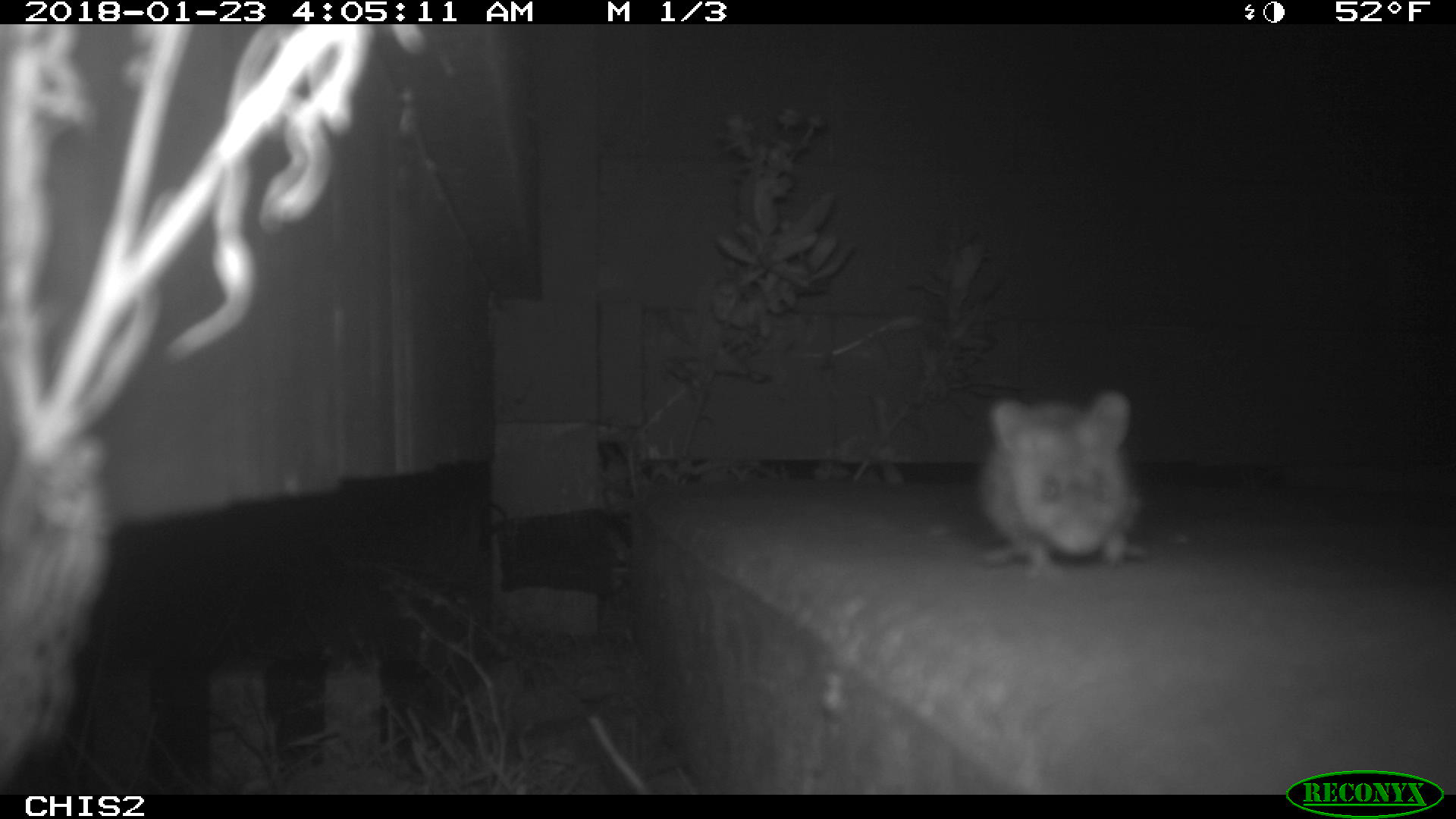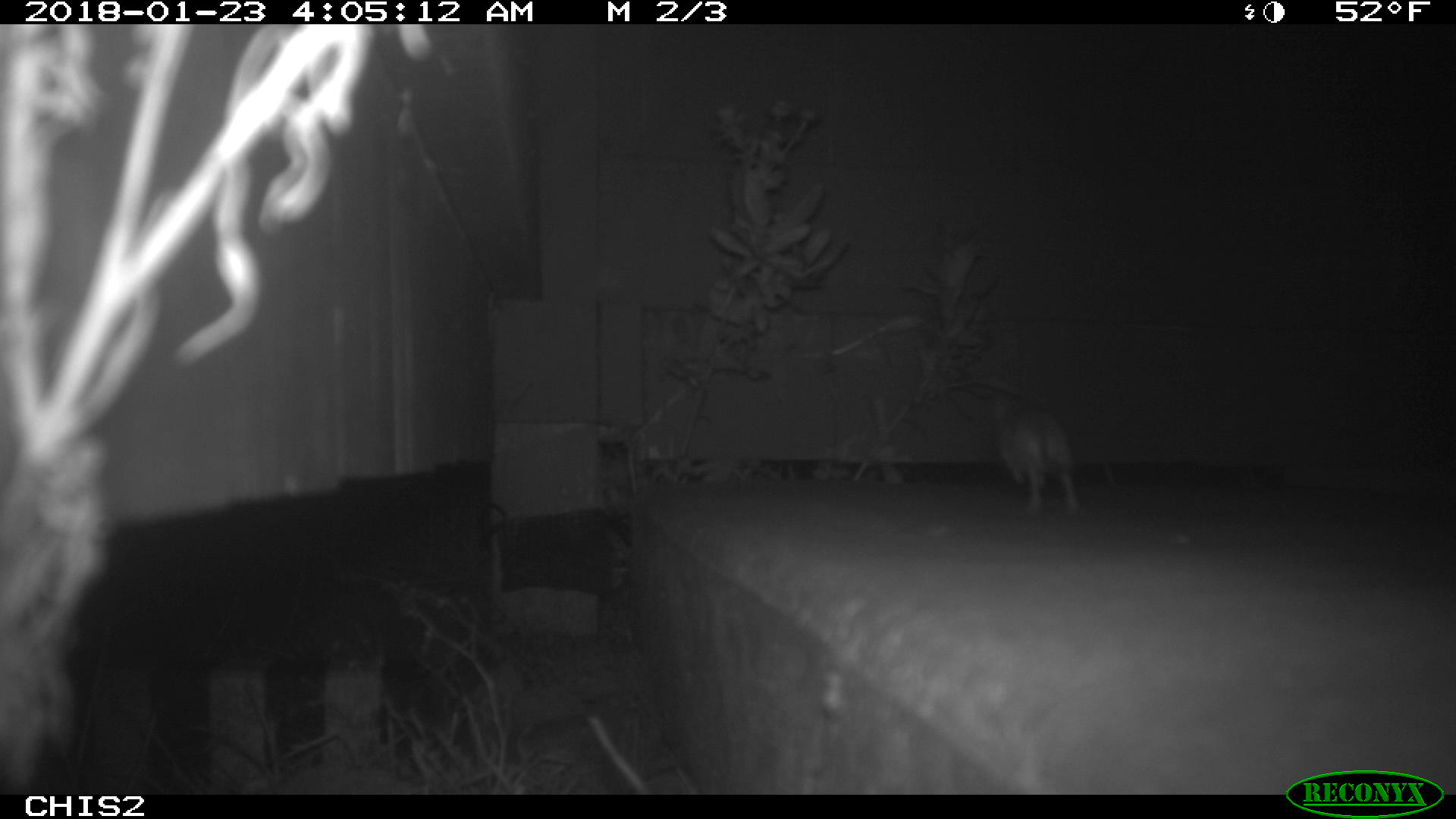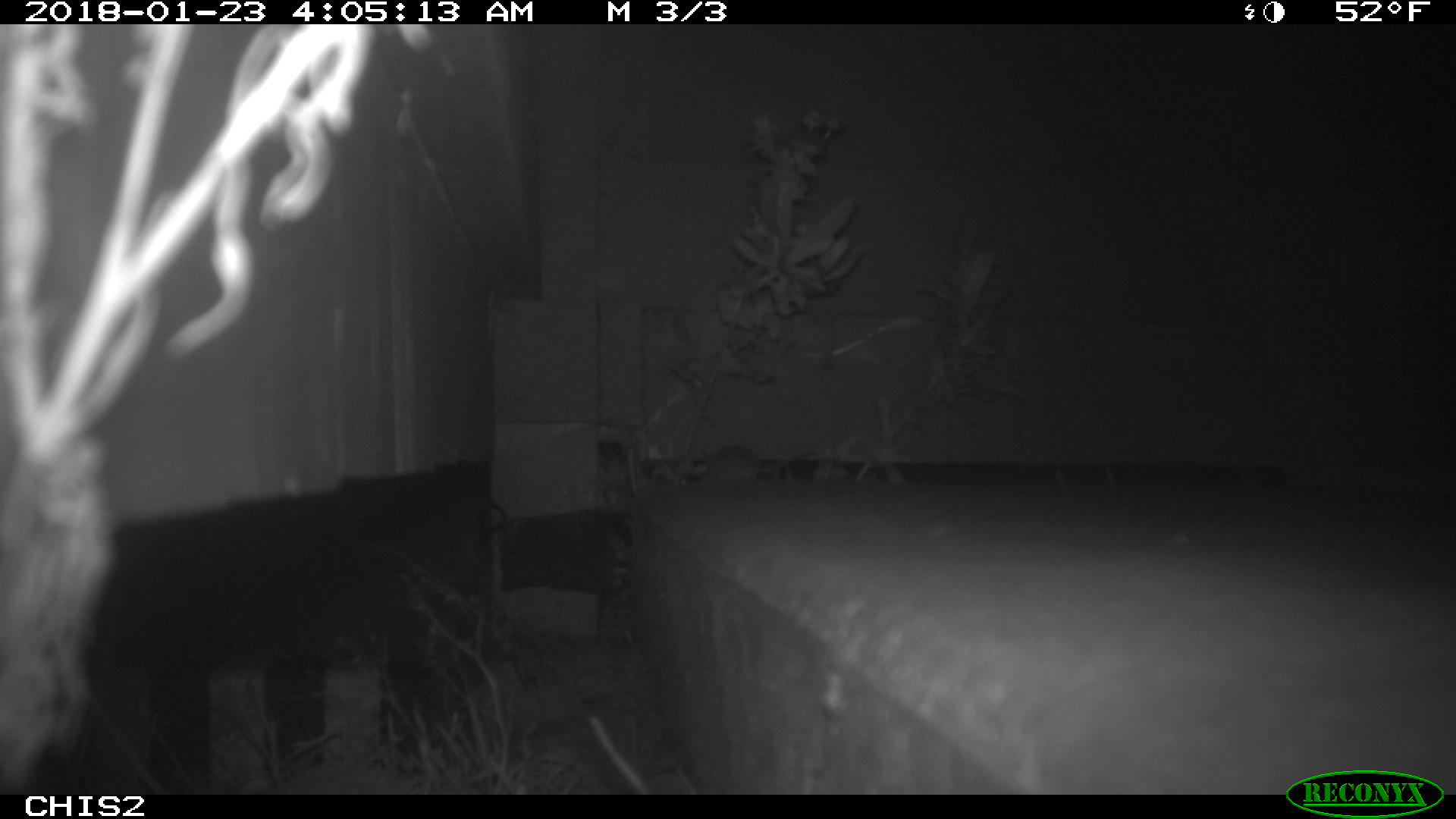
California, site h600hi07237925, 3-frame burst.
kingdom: Animalia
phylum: Chordata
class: Mammalia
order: Rodentia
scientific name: Rodentia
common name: rodent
Rodent (Rodentia).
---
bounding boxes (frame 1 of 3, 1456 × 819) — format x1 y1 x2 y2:
rodent: 977 390 1146 574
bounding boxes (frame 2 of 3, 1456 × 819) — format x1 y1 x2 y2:
rodent: 1000 411 1080 512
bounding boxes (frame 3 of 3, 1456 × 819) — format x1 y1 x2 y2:
rodent: 705 444 805 487